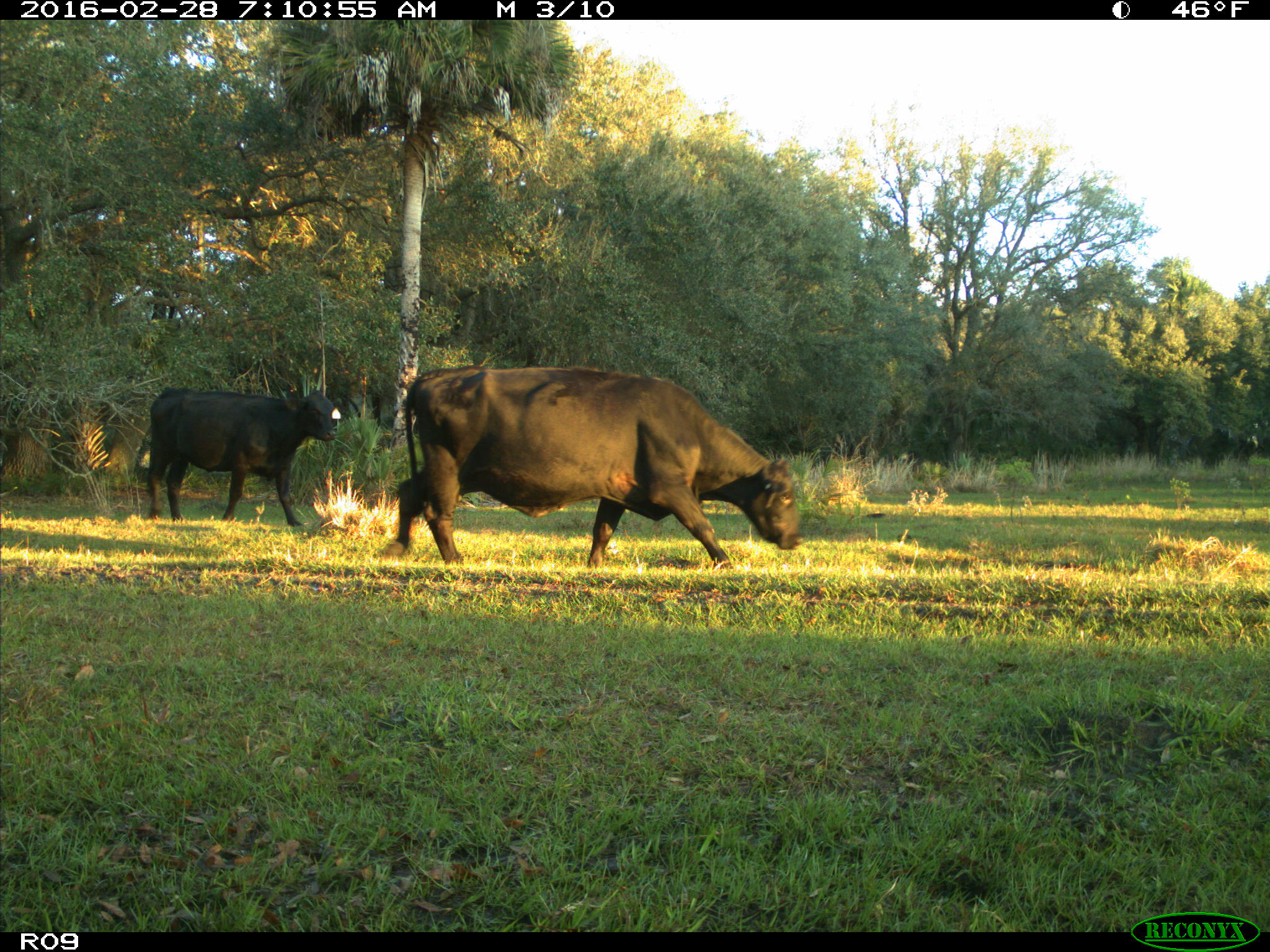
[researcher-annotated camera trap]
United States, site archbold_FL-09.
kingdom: Animalia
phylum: Chordata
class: Mammalia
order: Artiodactyla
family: Bovidae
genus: Bos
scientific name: Bos taurus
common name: domestic cow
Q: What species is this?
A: Bos taurus (domestic cow).